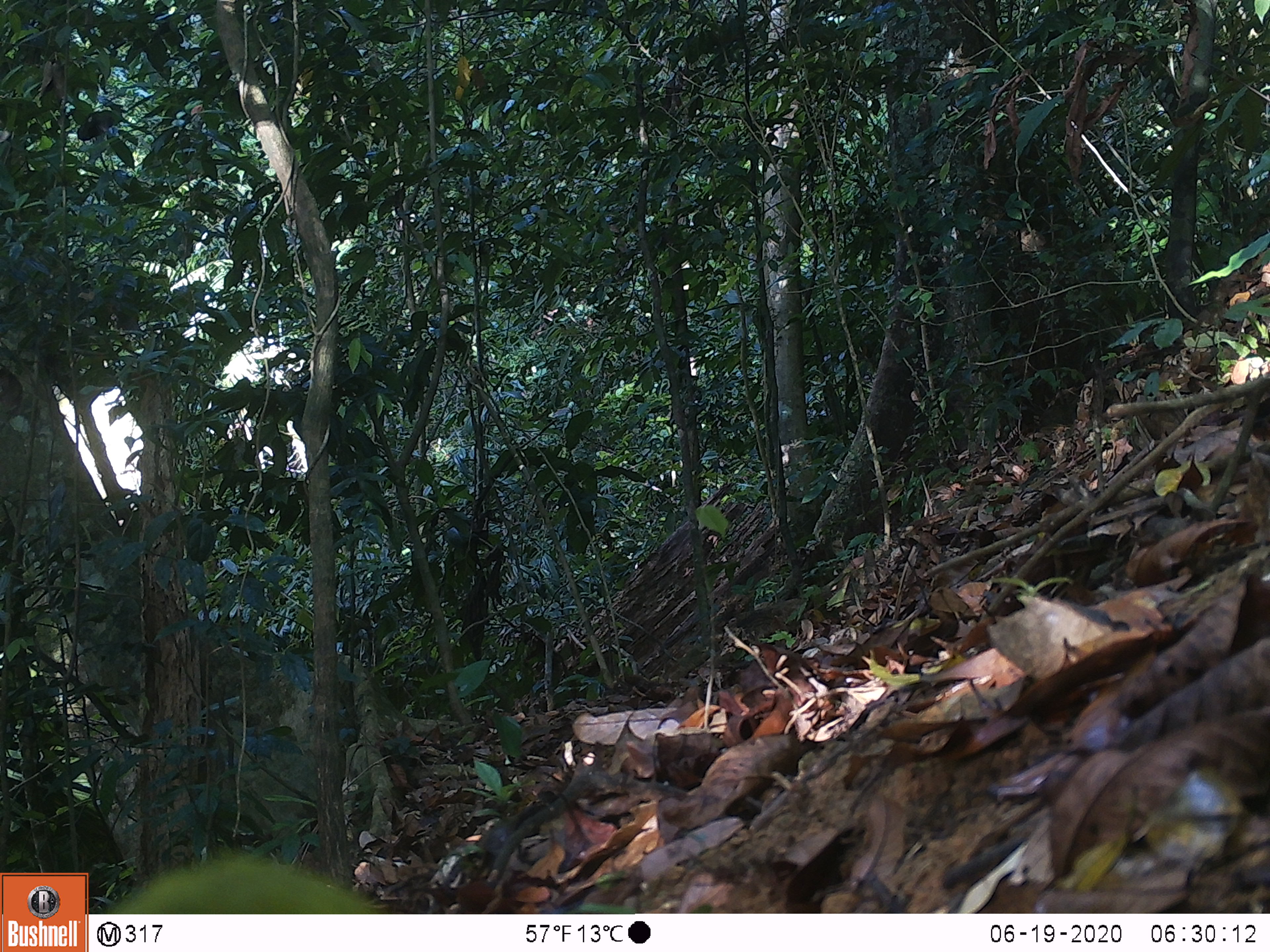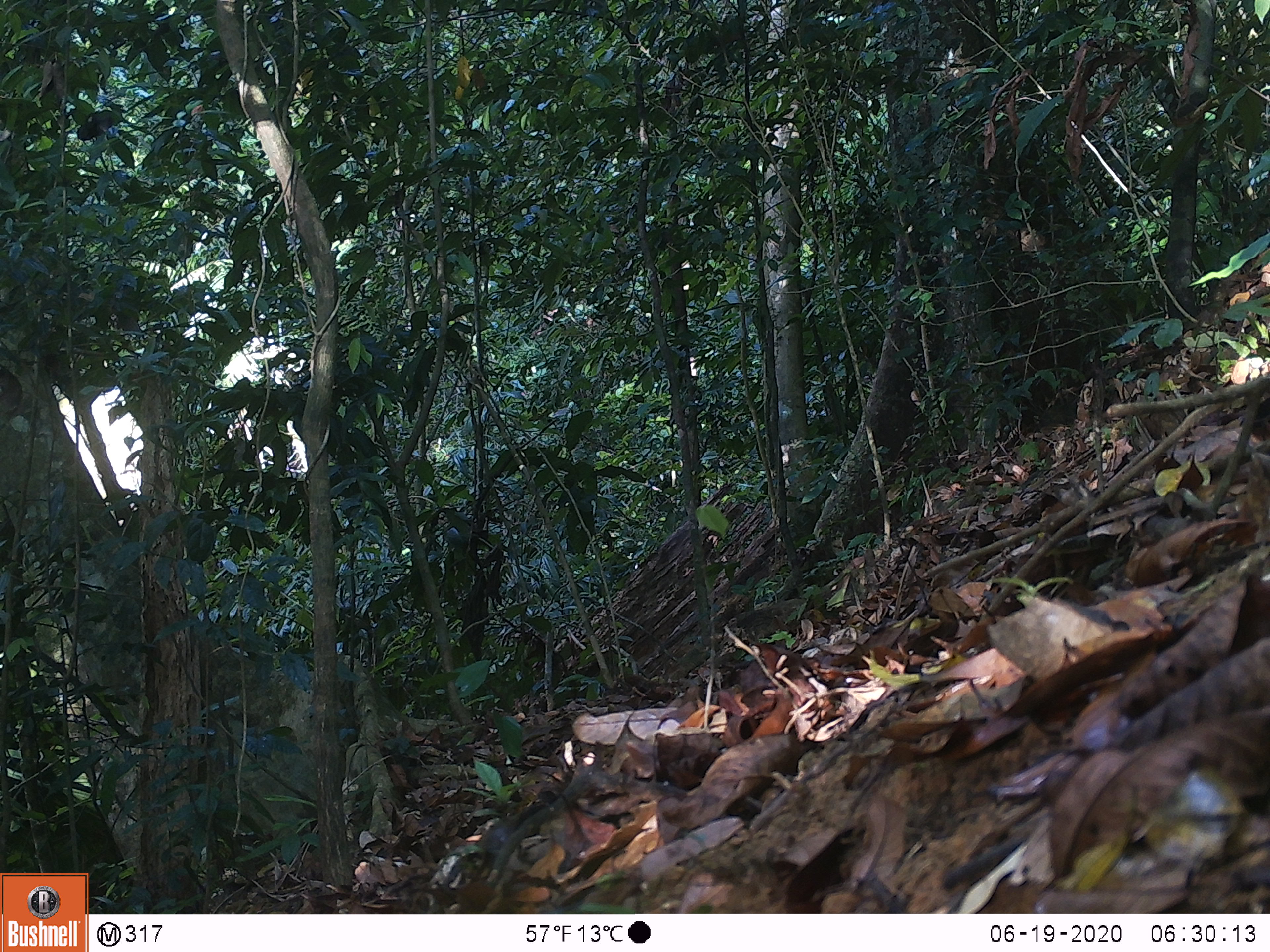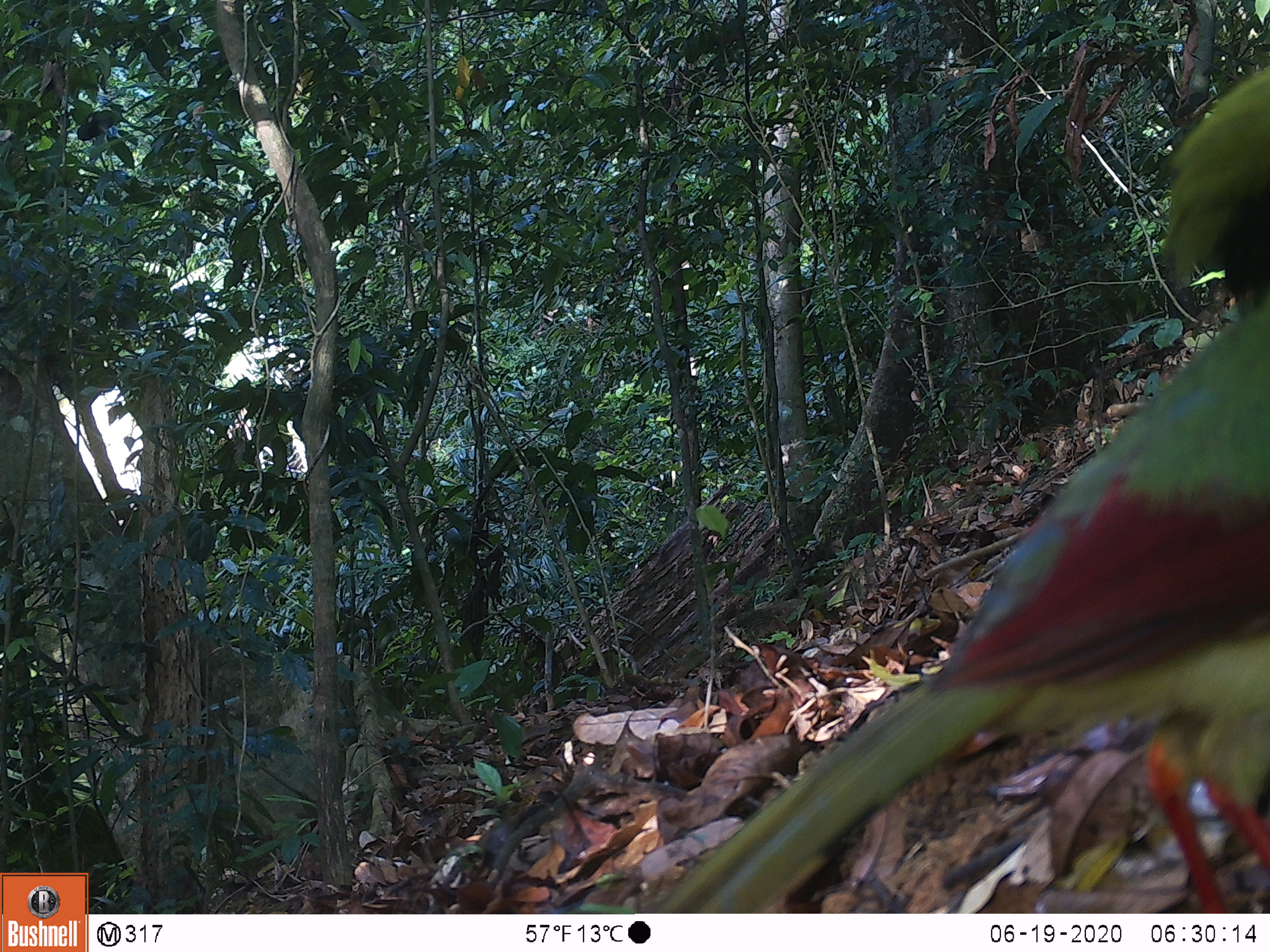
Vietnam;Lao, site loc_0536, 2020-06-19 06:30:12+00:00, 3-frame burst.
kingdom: Animalia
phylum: Chordata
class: Aves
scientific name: Aves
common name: bird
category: unidentified bird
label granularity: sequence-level